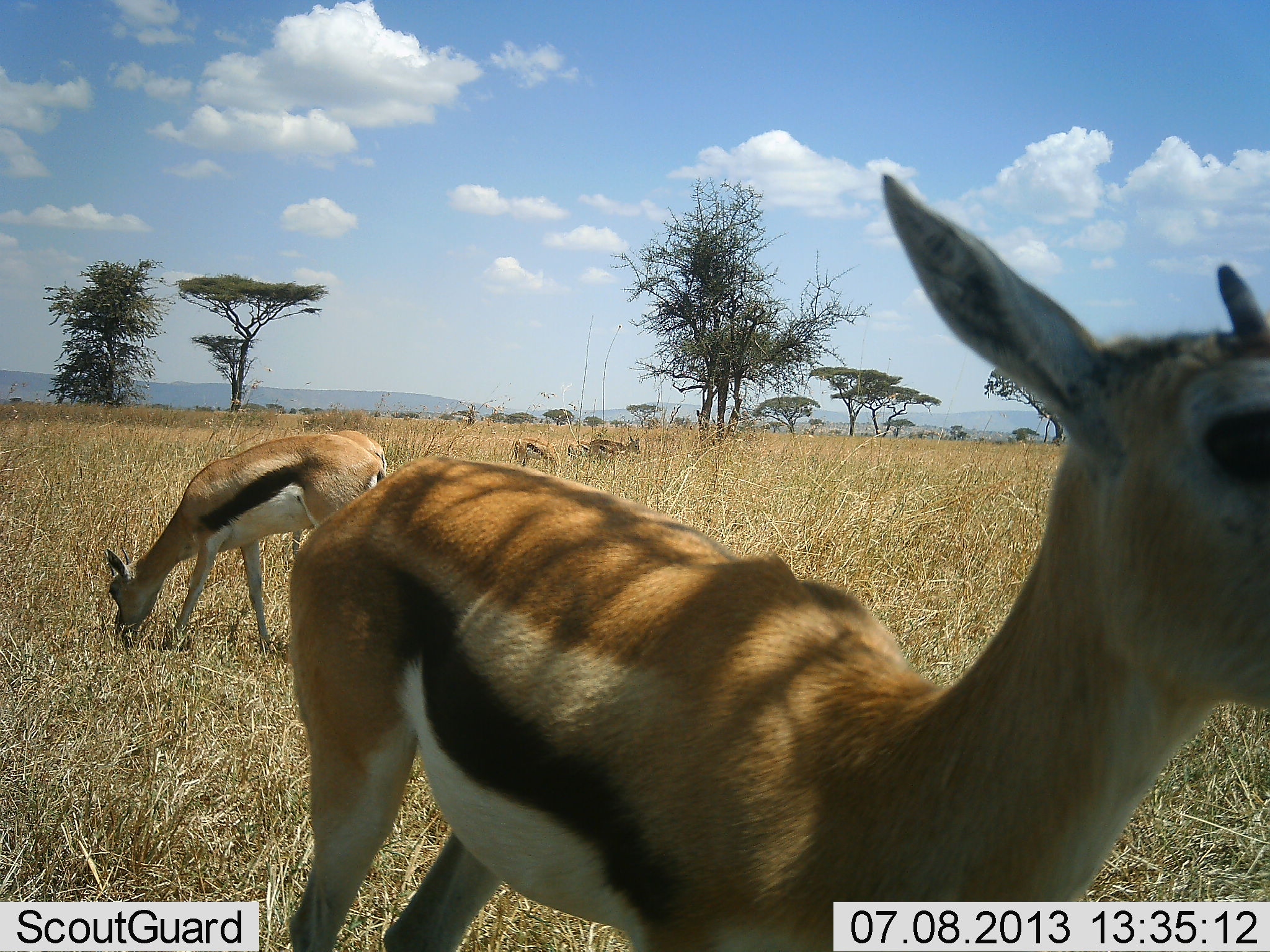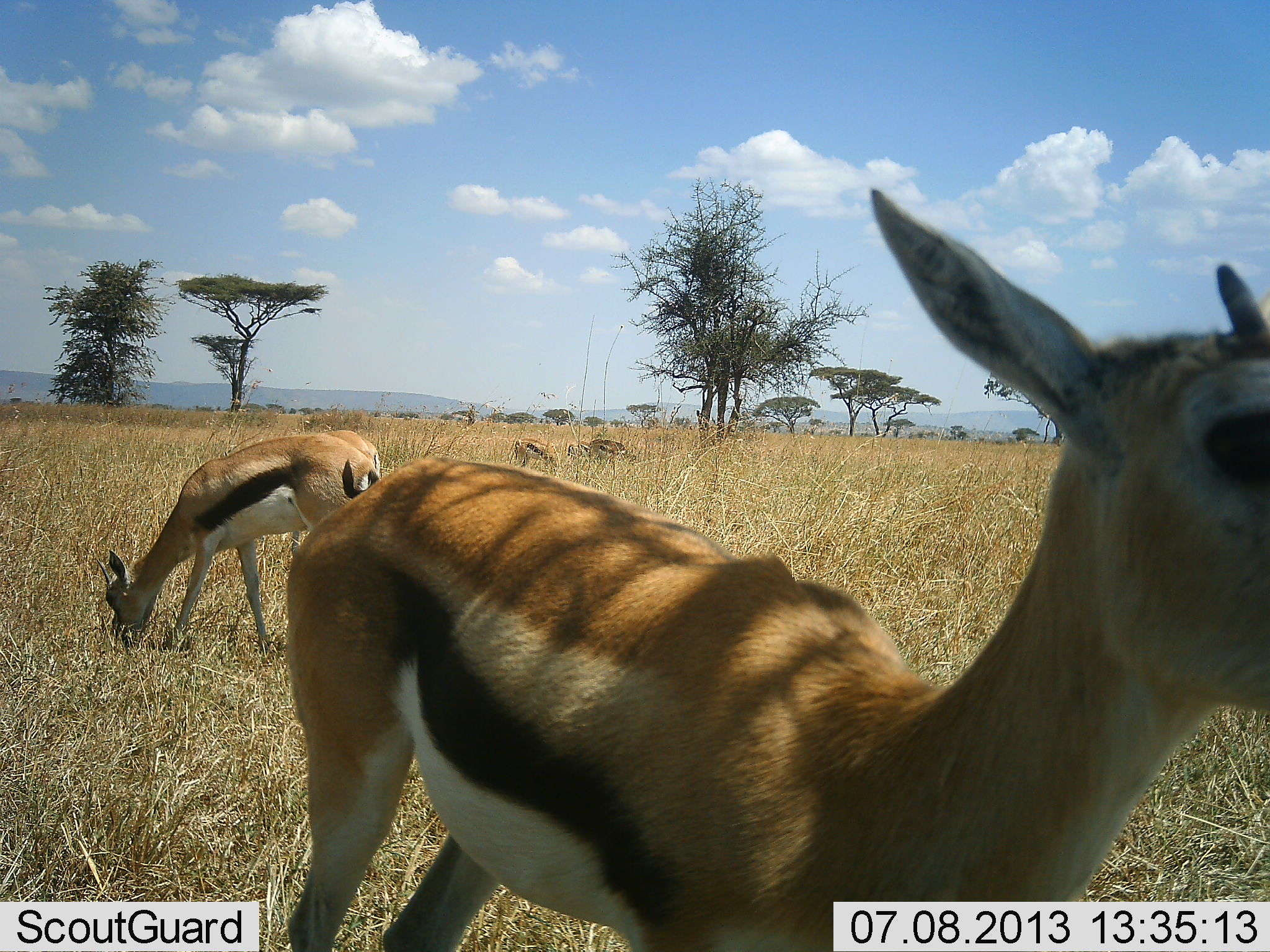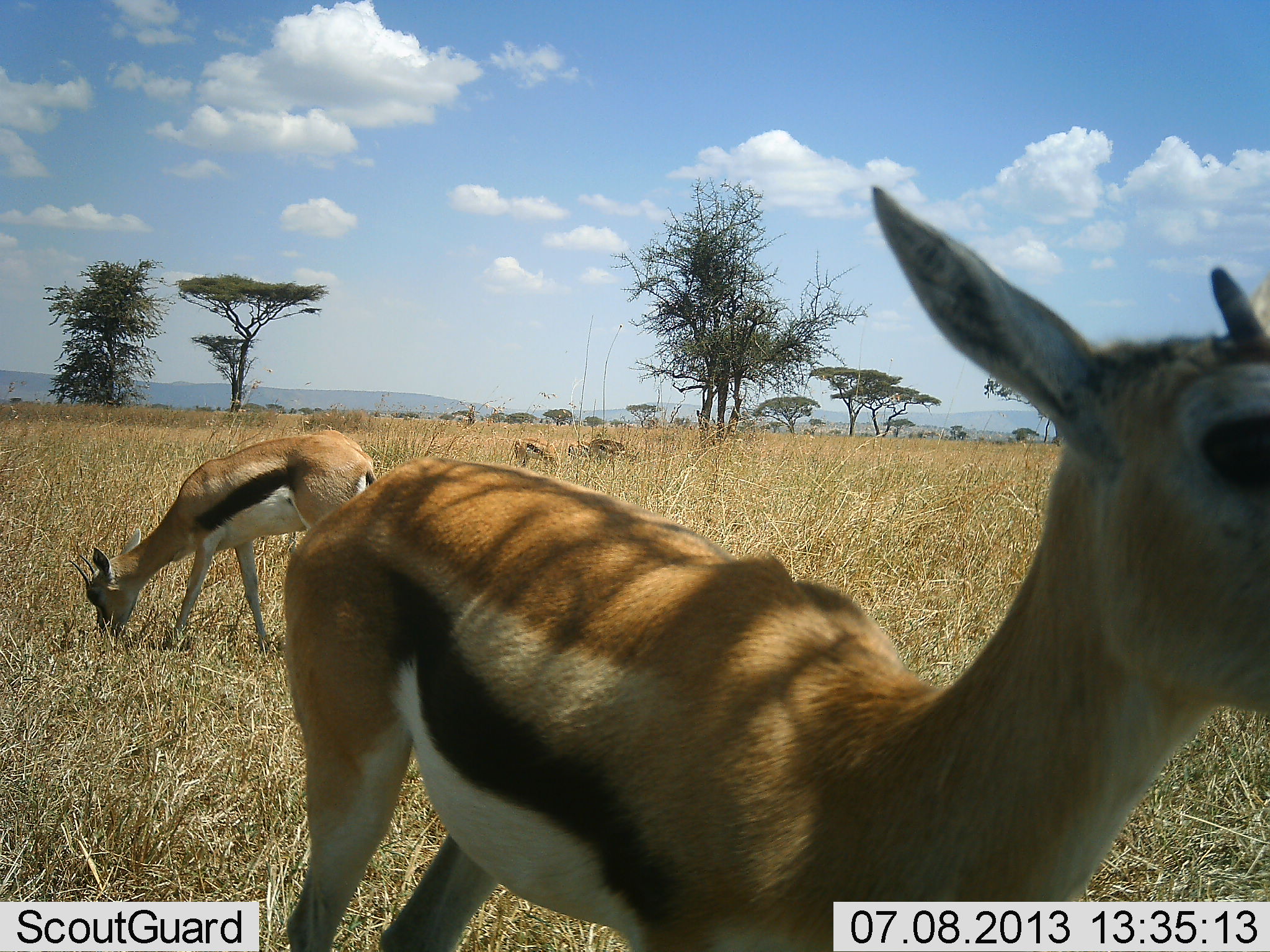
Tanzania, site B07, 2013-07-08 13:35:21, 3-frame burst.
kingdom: Animalia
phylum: Chordata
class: Mammalia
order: Artiodactyla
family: Bovidae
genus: Eudorcas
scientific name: Eudorcas thomsonii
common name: thomson's gazelle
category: gazellethomsons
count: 4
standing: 60%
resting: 0%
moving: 0%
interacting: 30%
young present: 0%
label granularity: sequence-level